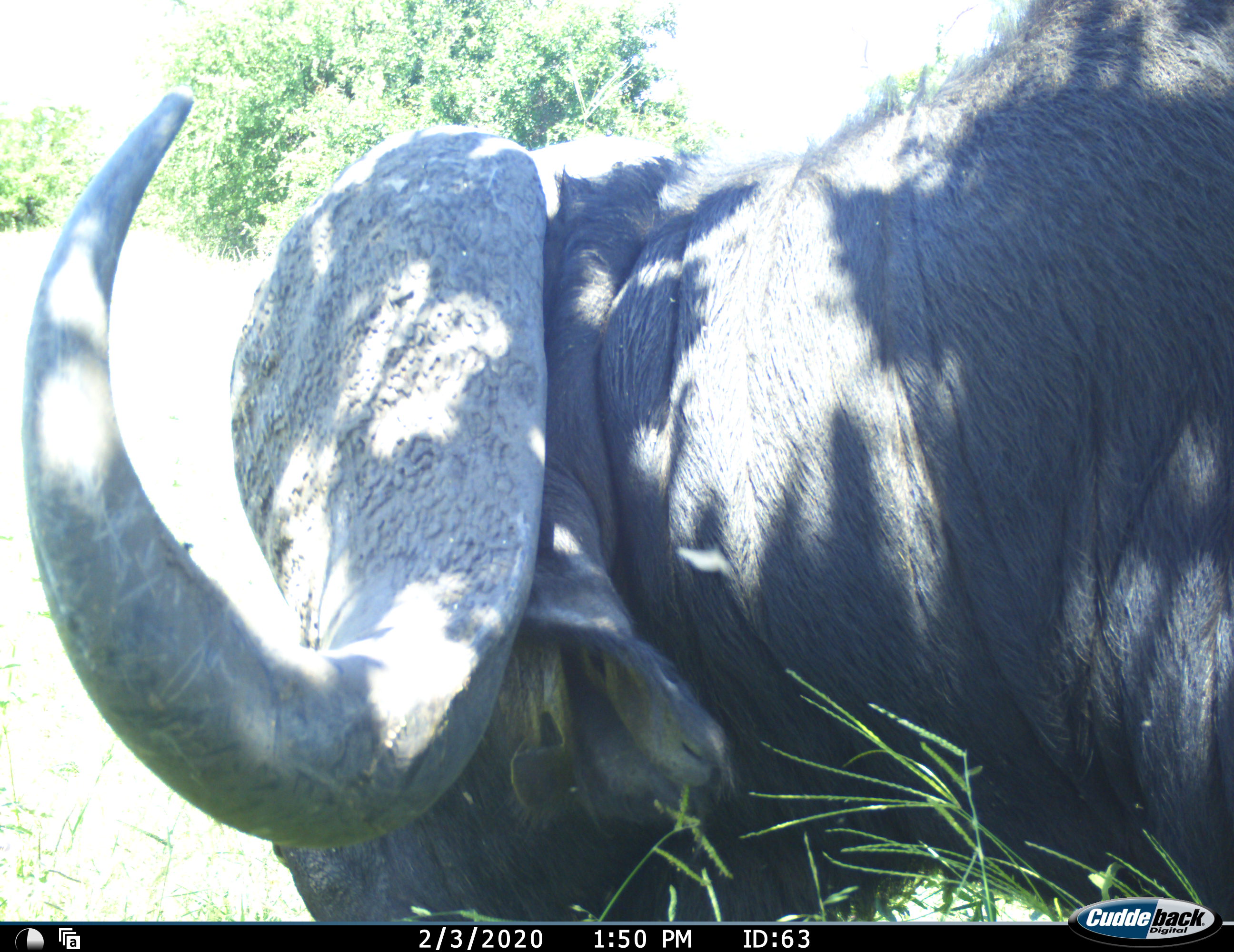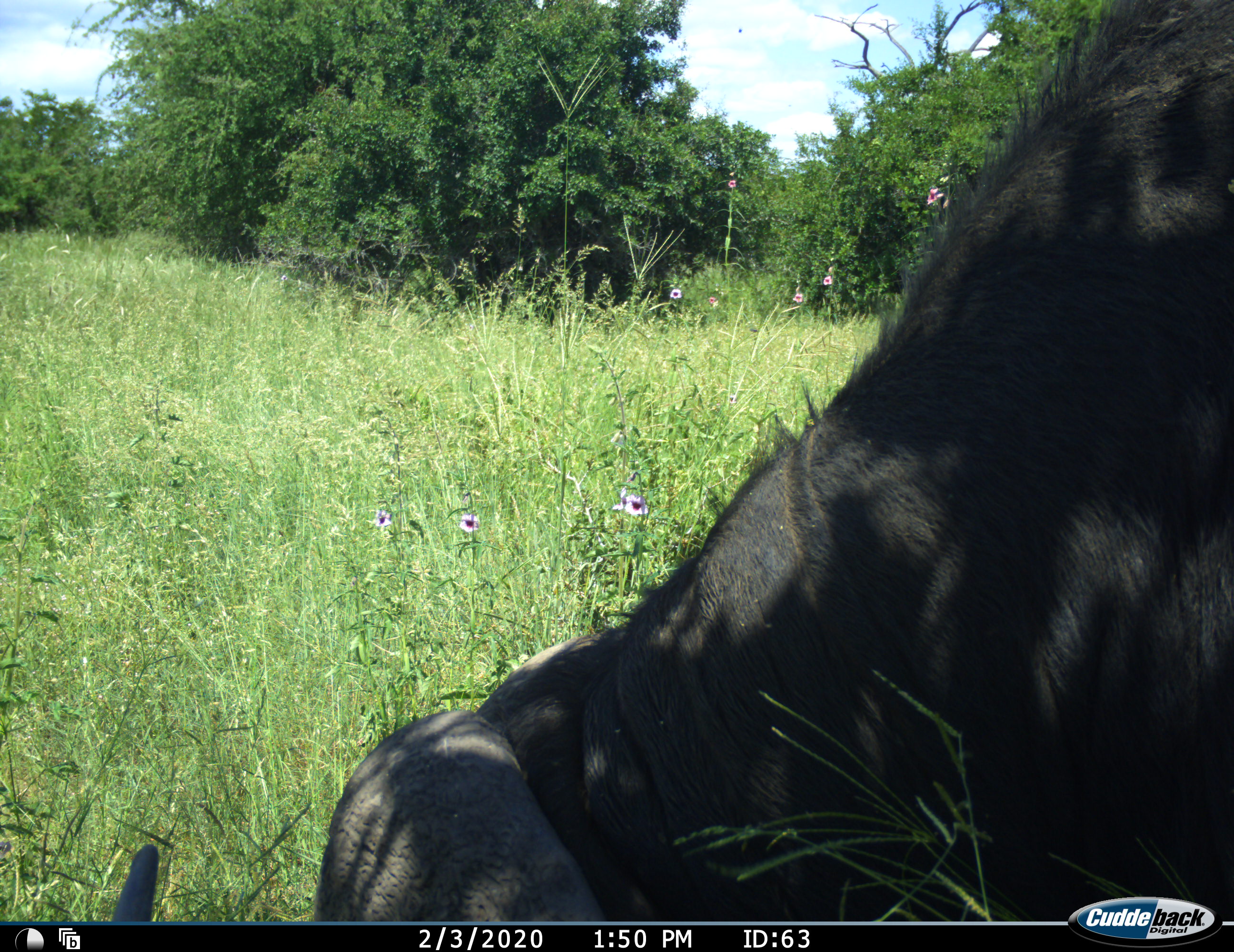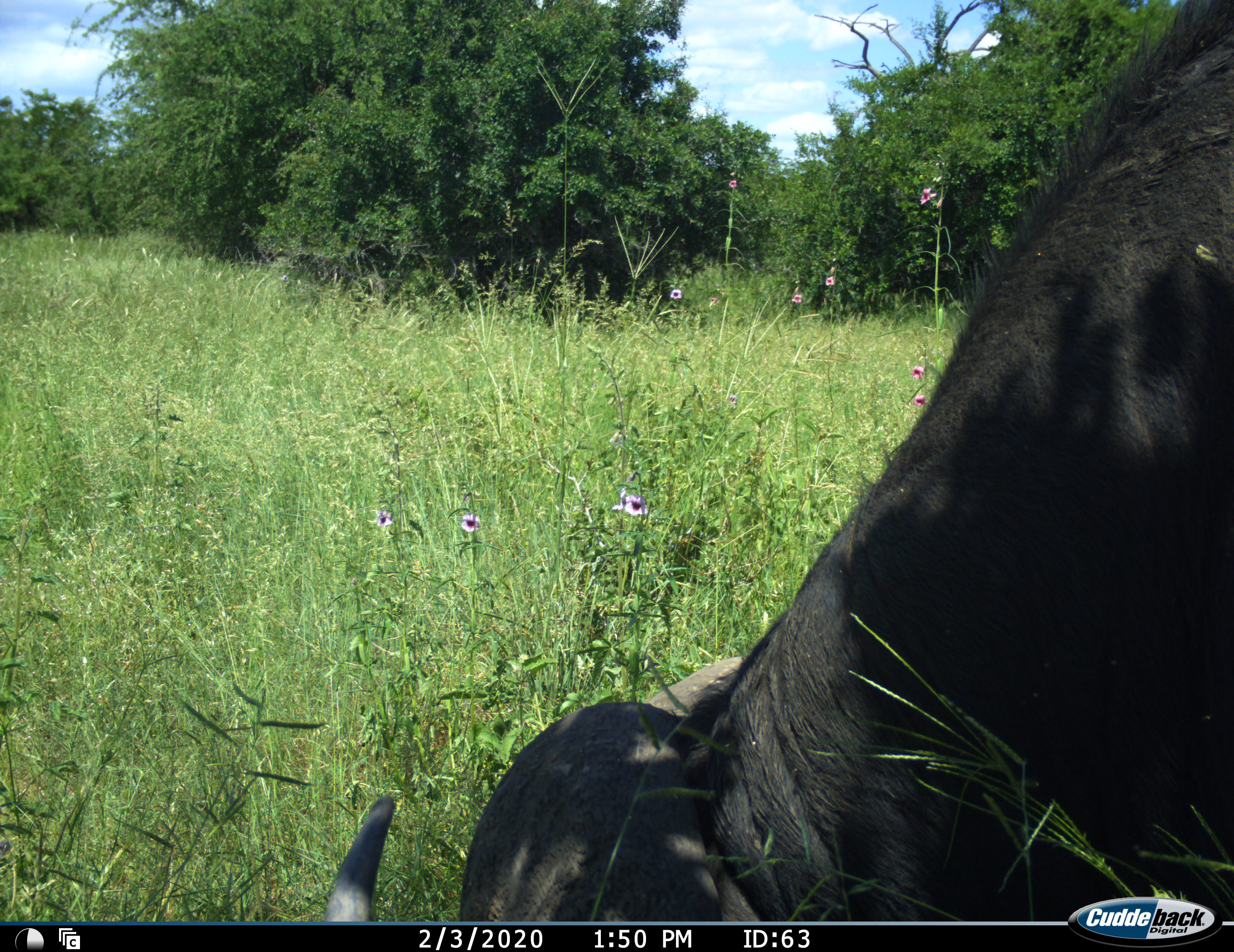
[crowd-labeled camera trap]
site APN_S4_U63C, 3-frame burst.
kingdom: Animalia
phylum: Chordata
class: Mammalia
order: Artiodactyla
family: Bovidae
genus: Syncerus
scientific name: Syncerus caffer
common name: african buffalo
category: buffalo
Buffalo (african buffalo) (Syncerus caffer), count 1. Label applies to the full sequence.